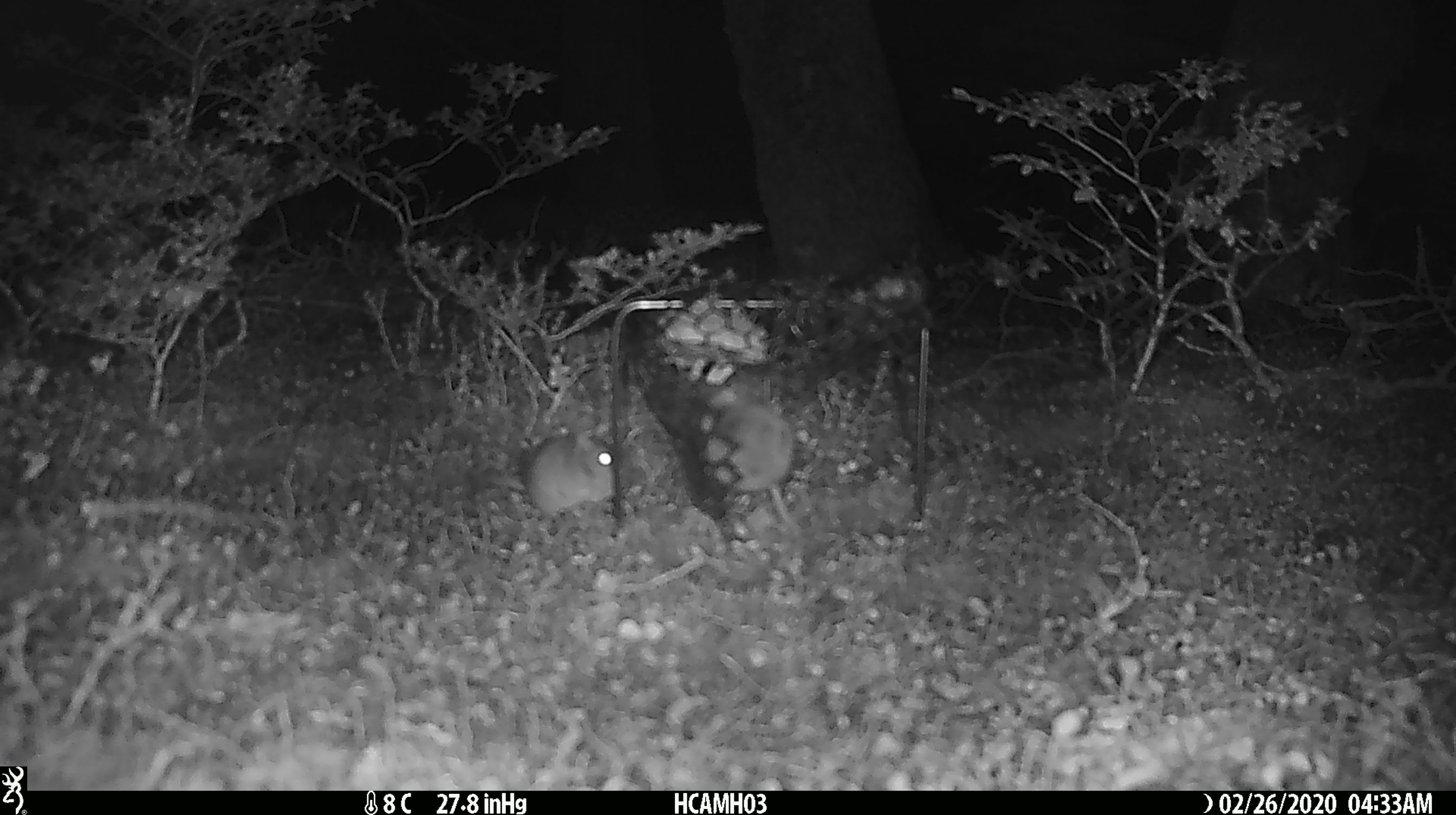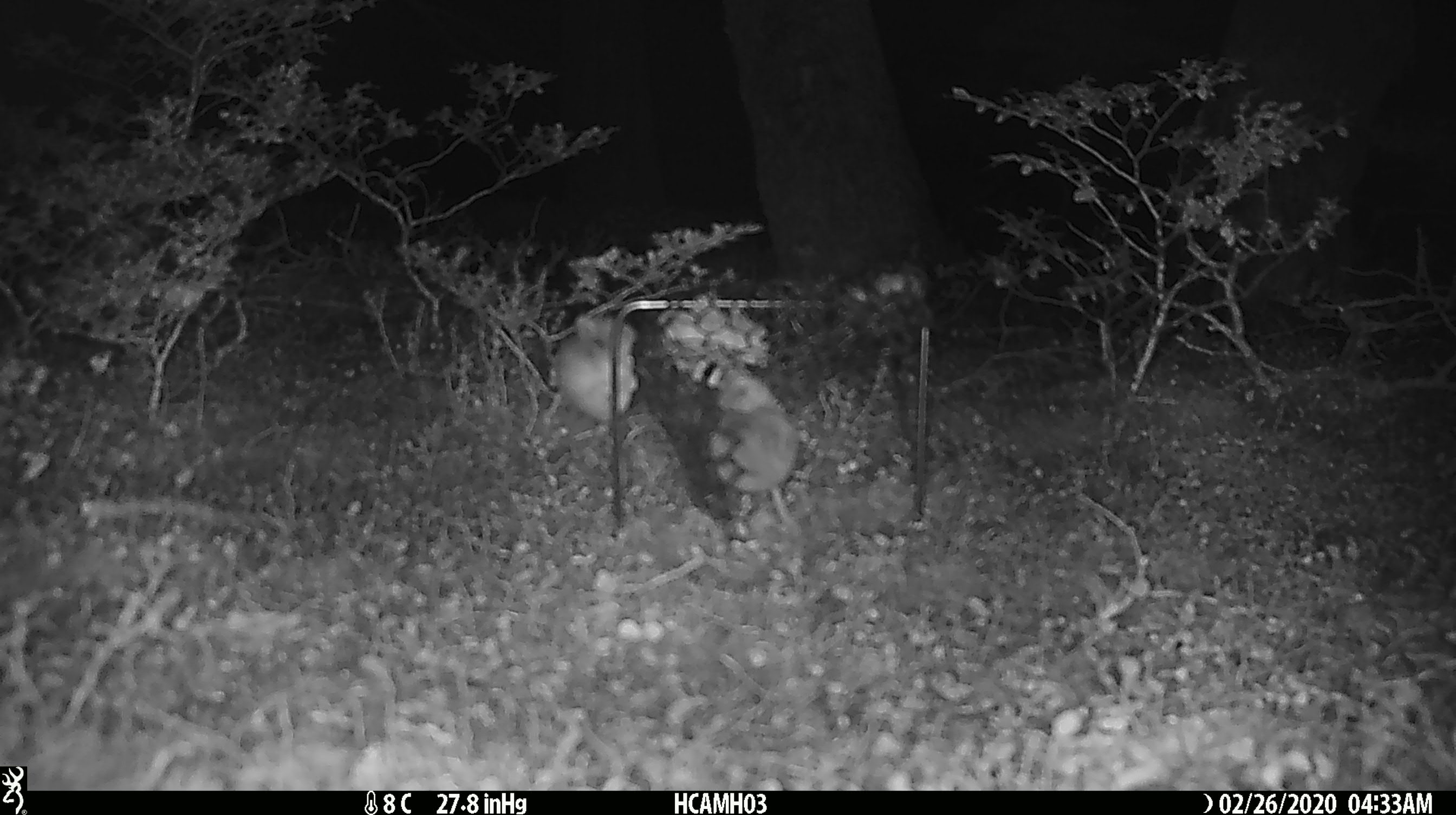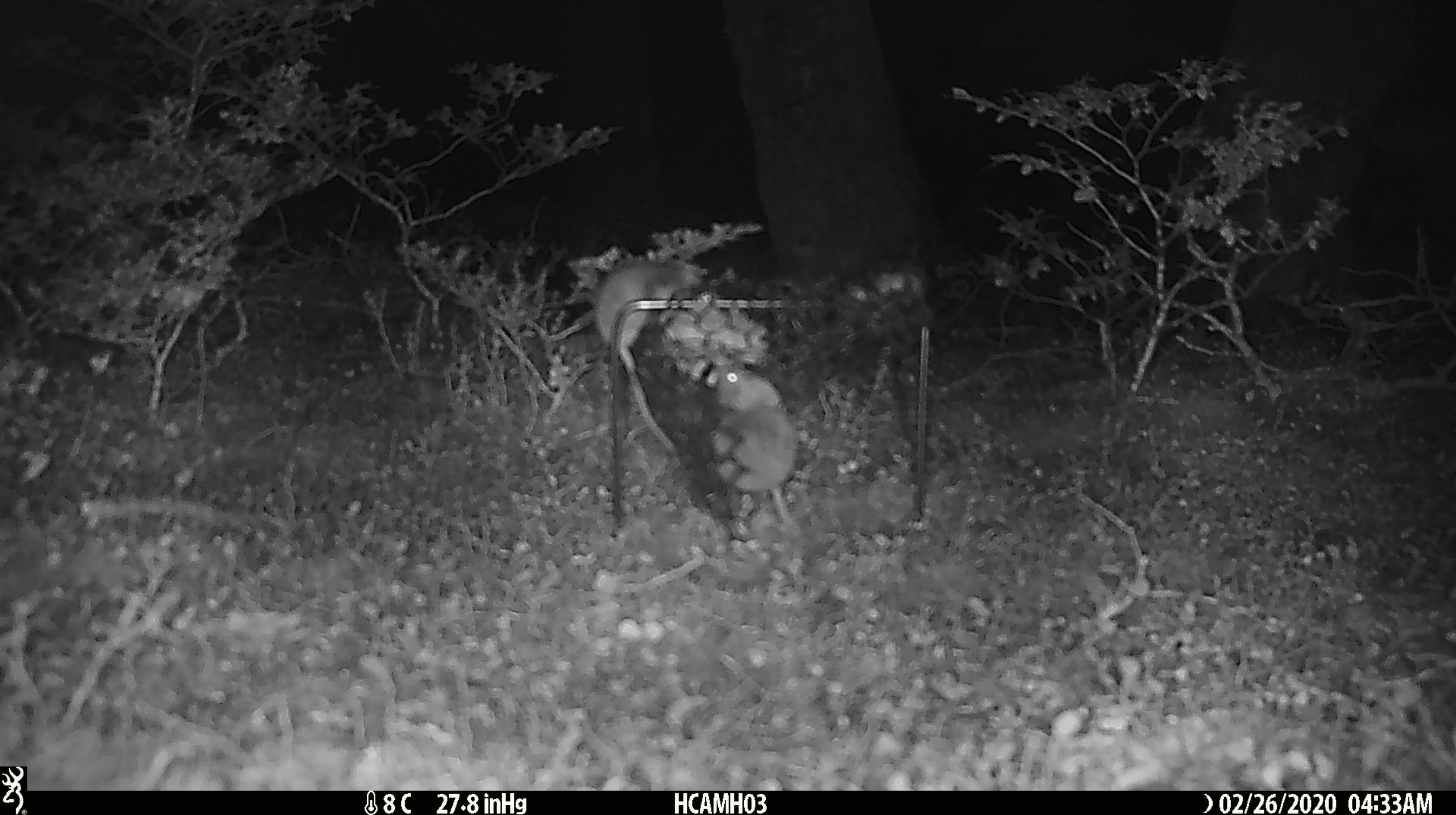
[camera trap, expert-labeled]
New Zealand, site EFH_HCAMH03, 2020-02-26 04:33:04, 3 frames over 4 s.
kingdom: Animalia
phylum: Chordata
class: Mammalia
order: Rodentia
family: Muridae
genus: Mus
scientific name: Mus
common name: mouse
Mouse (Mus).